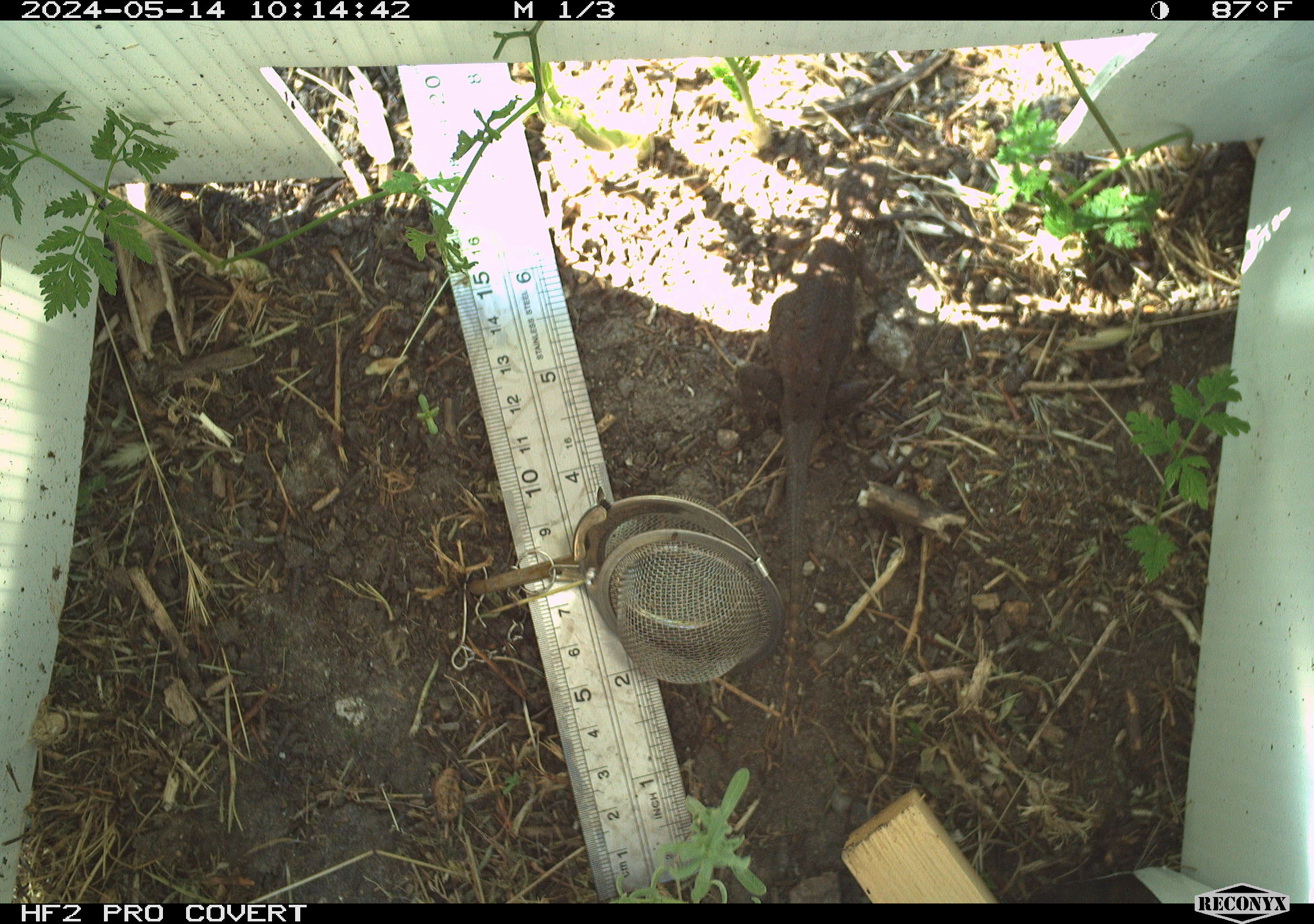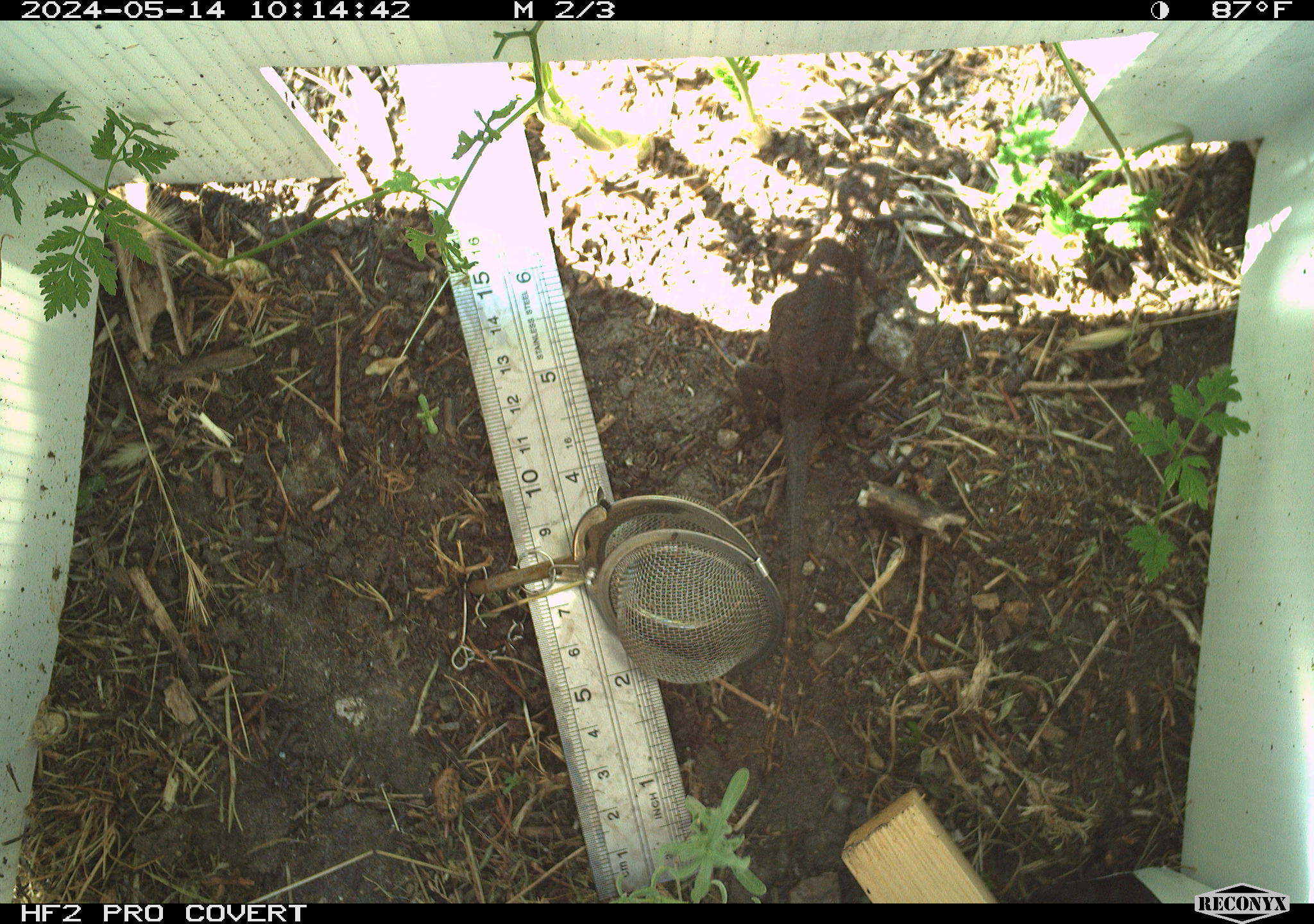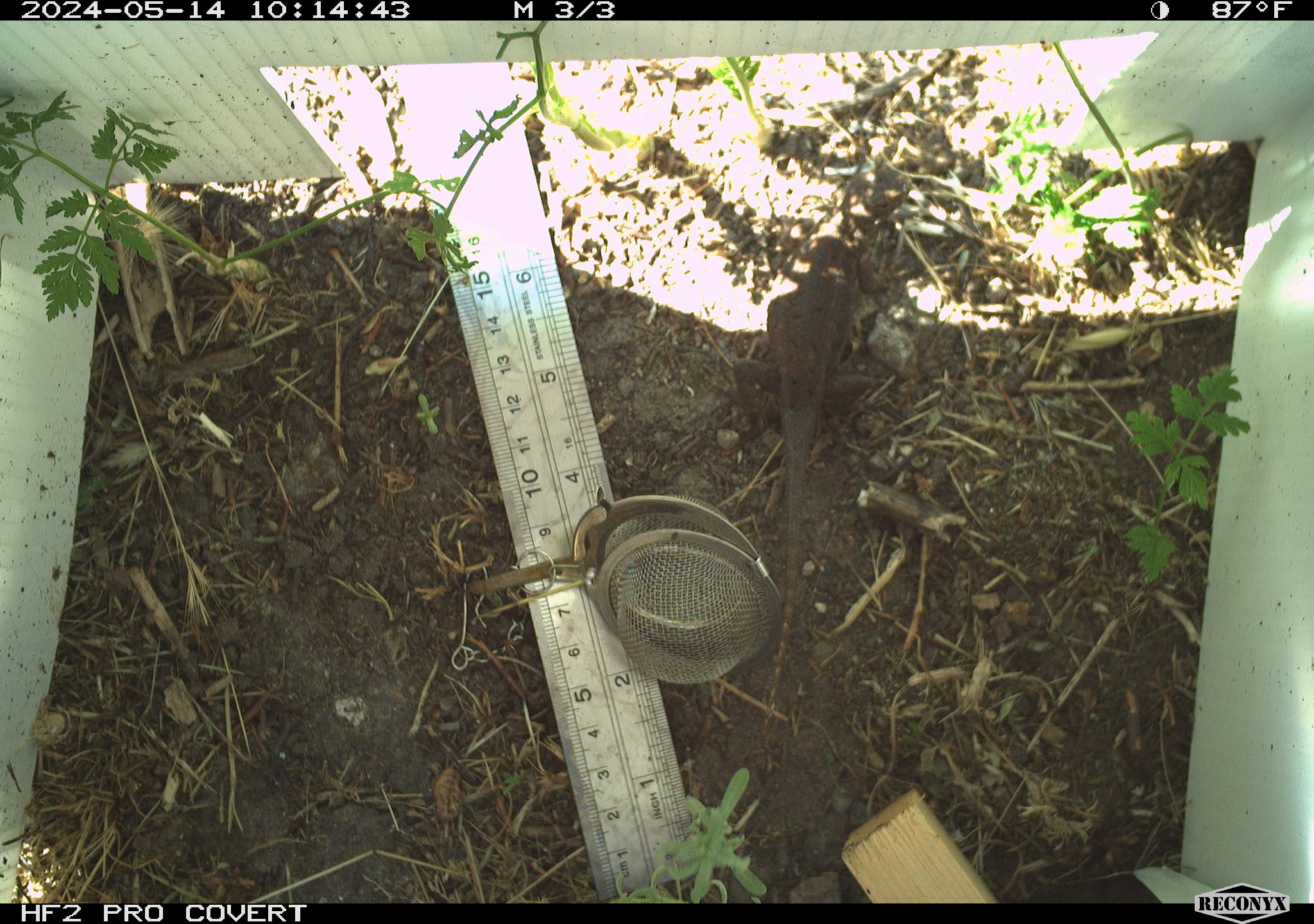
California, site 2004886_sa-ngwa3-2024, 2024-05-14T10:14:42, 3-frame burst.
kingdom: Animalia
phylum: Chordata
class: Reptilia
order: Squamata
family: Phrynosomatidae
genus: Sceloporus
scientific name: Sceloporus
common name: spiny lizards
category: sceloporus species